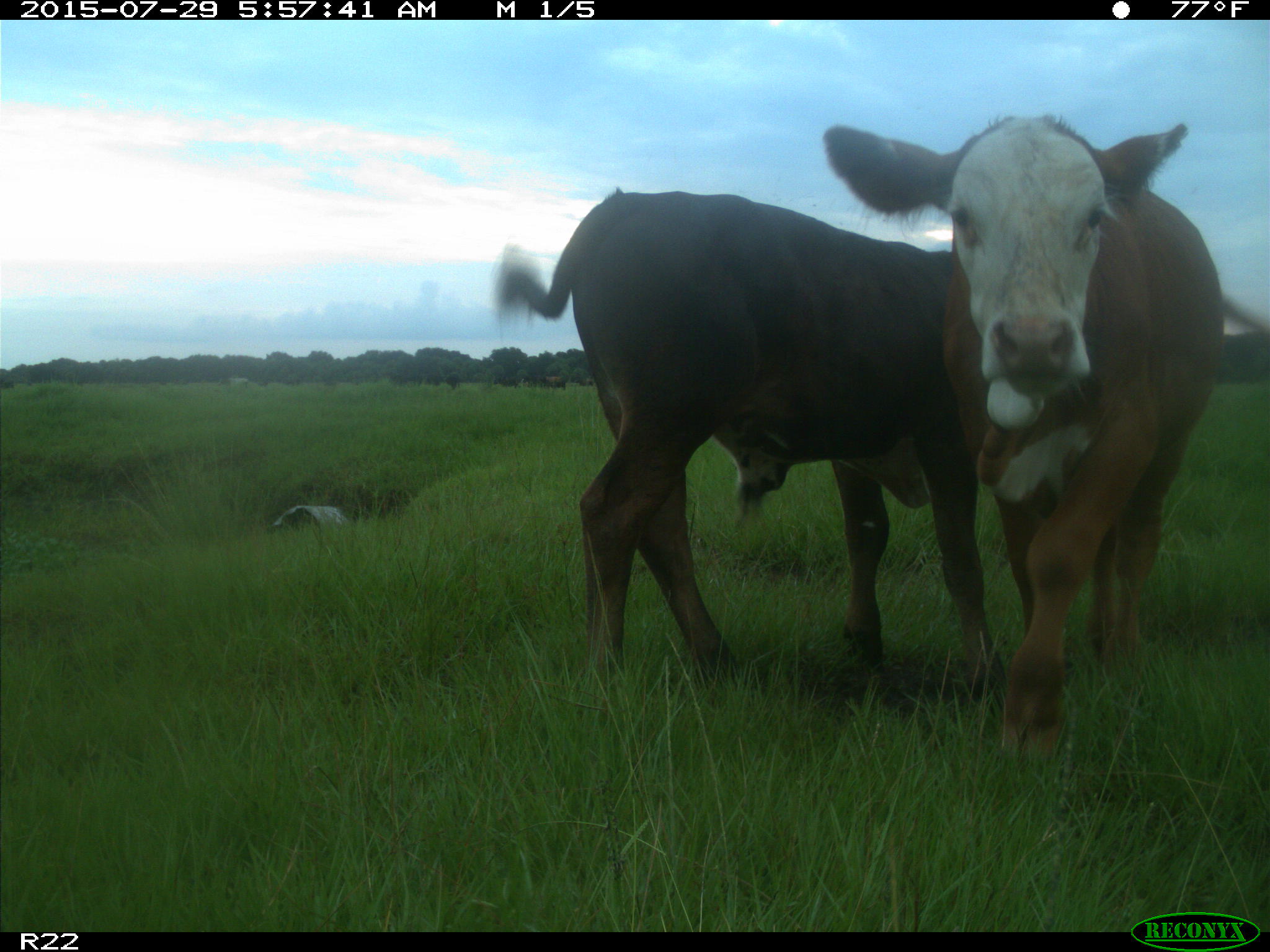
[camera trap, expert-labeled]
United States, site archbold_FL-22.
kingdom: Animalia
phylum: Chordata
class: Mammalia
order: Artiodactyla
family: Bovidae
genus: Bos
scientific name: Bos taurus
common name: domestic cow